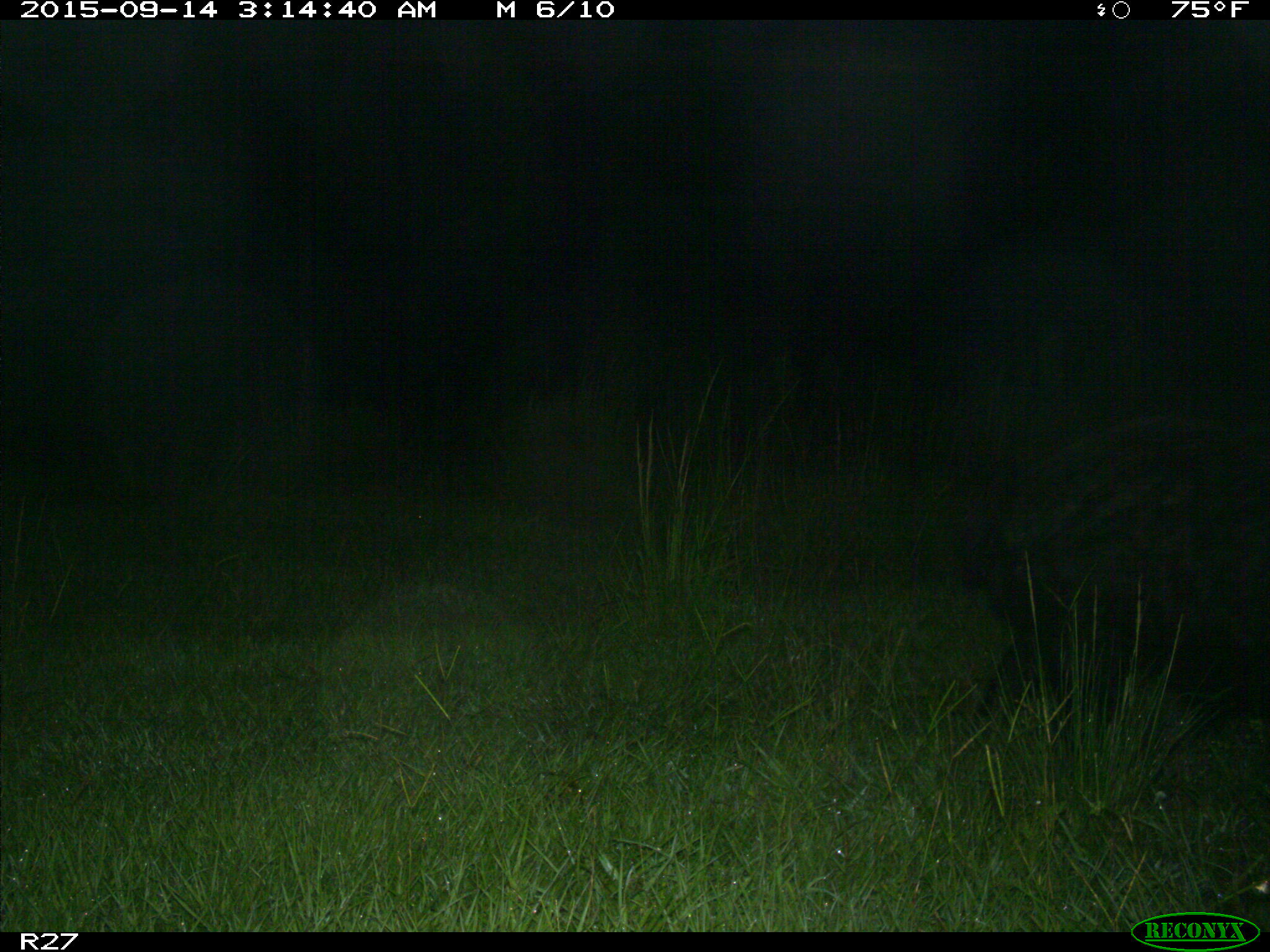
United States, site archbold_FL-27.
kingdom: Animalia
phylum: Chordata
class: Mammalia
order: Artiodactyla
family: Suidae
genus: Sus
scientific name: Sus scrofa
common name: wild boar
Sus scrofa (wild boar).